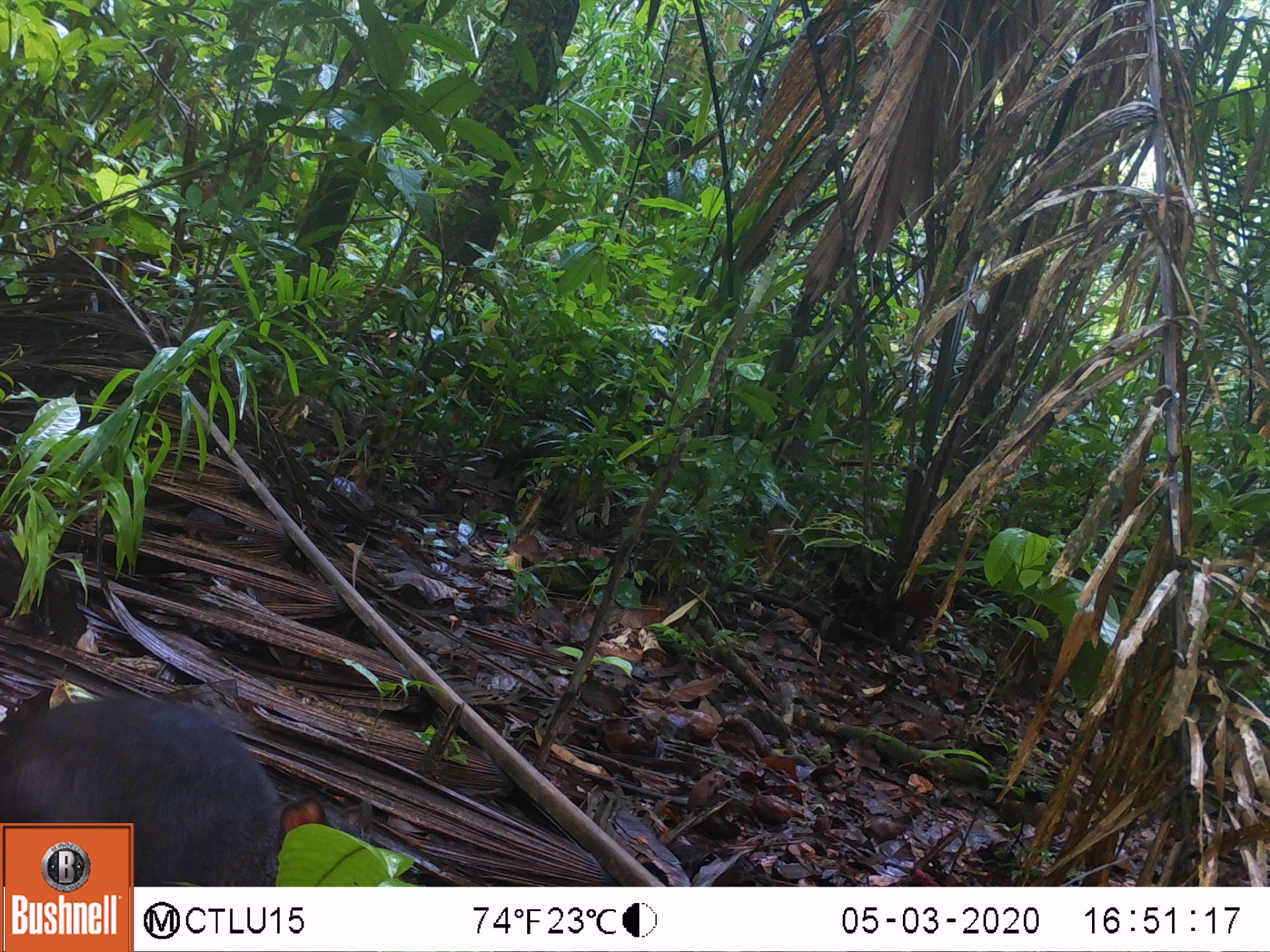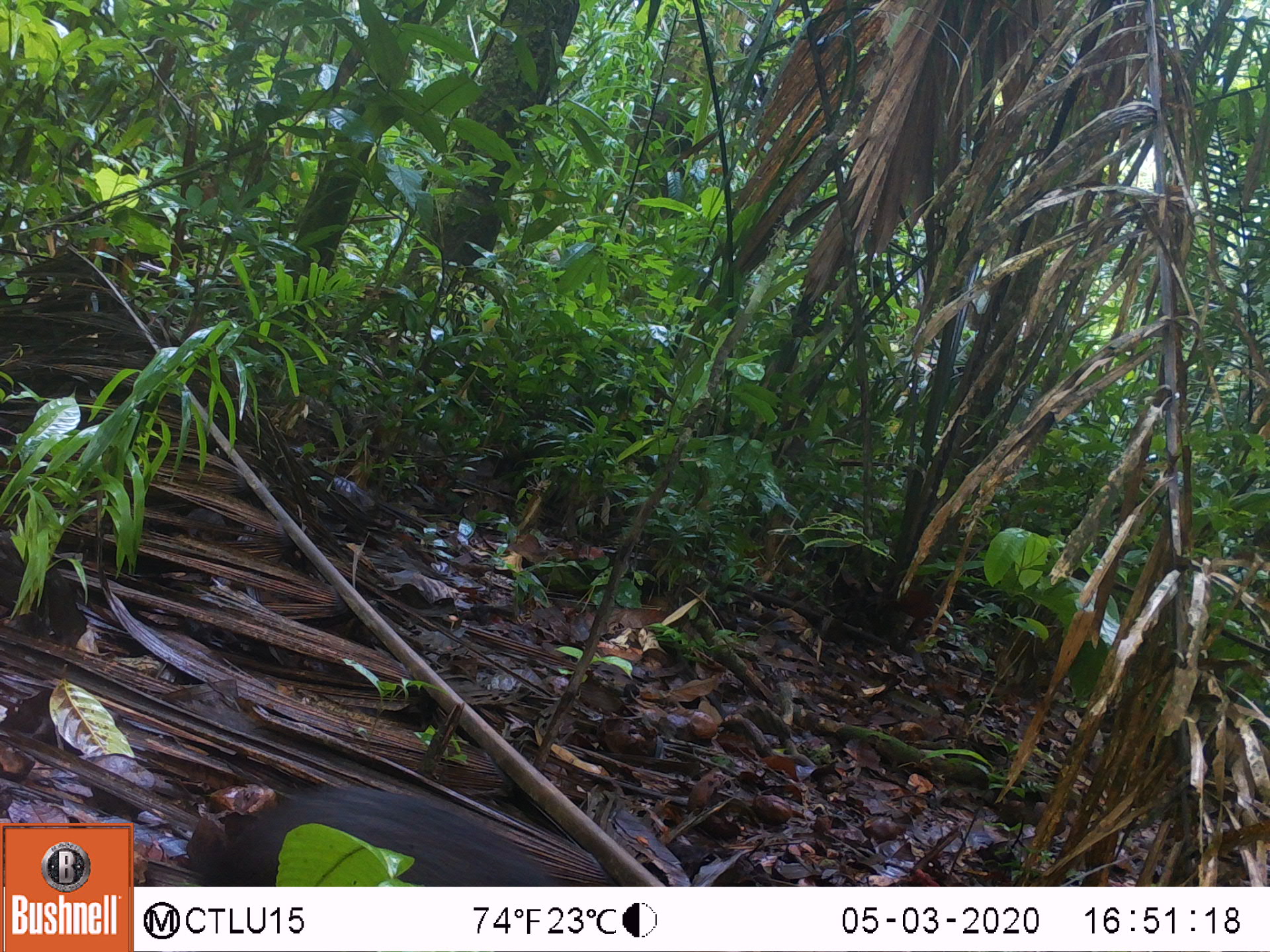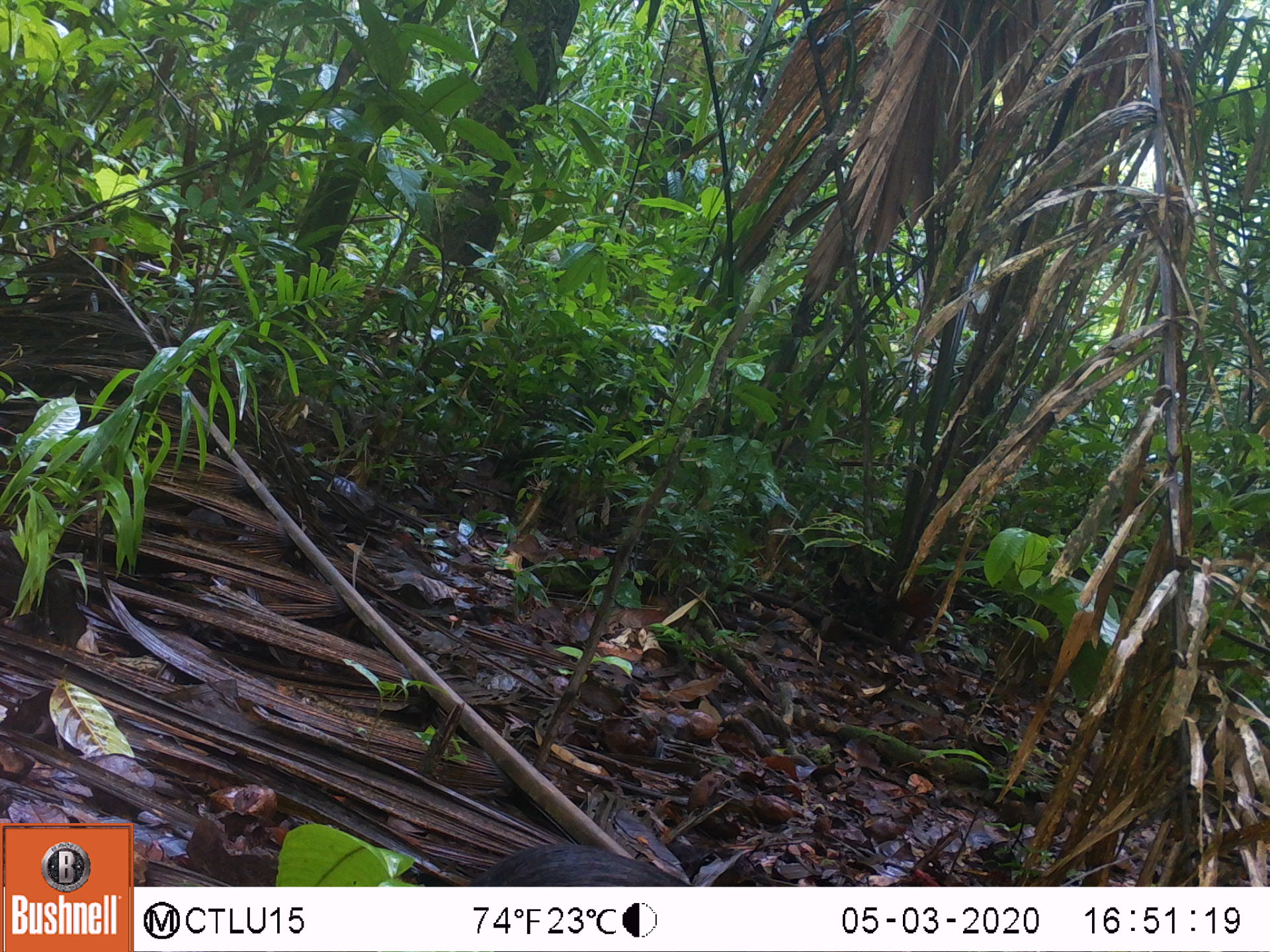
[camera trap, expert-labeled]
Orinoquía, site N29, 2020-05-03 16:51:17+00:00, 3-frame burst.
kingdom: Animalia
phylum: Chordata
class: Mammalia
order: Artiodactyla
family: Tayassuidae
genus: Tayassu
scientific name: Tayassu pecari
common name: white-lipped peccary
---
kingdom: Animalia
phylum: Chordata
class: Mammalia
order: Rodentia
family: Dasyproctidae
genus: Dasyprocta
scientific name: Dasyprocta fuliginosa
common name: black agouti